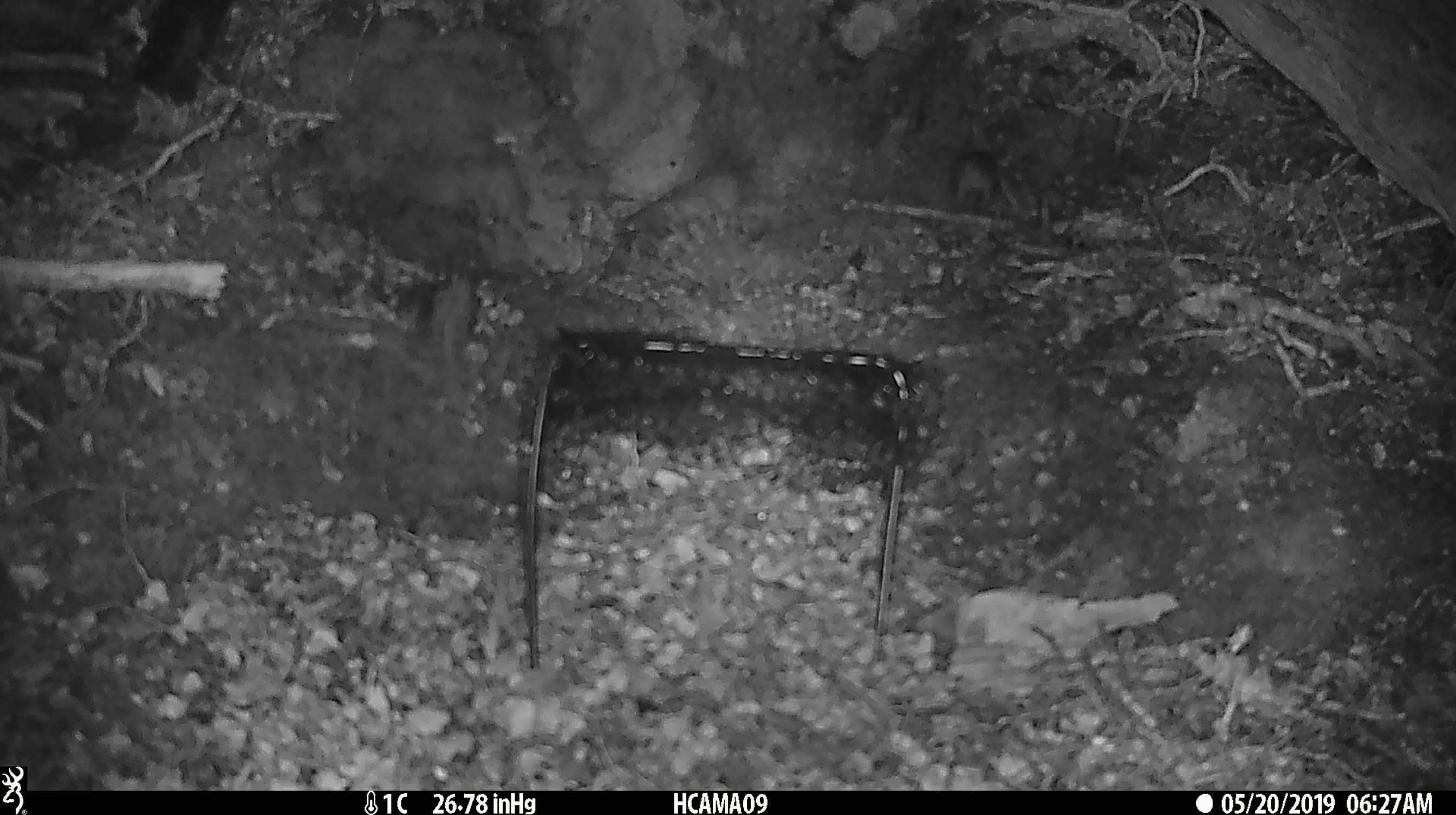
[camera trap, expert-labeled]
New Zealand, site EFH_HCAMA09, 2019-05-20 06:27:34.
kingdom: Animalia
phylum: Chordata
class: Mammalia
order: Rodentia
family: Muridae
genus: Rattus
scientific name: Rattus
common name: rat